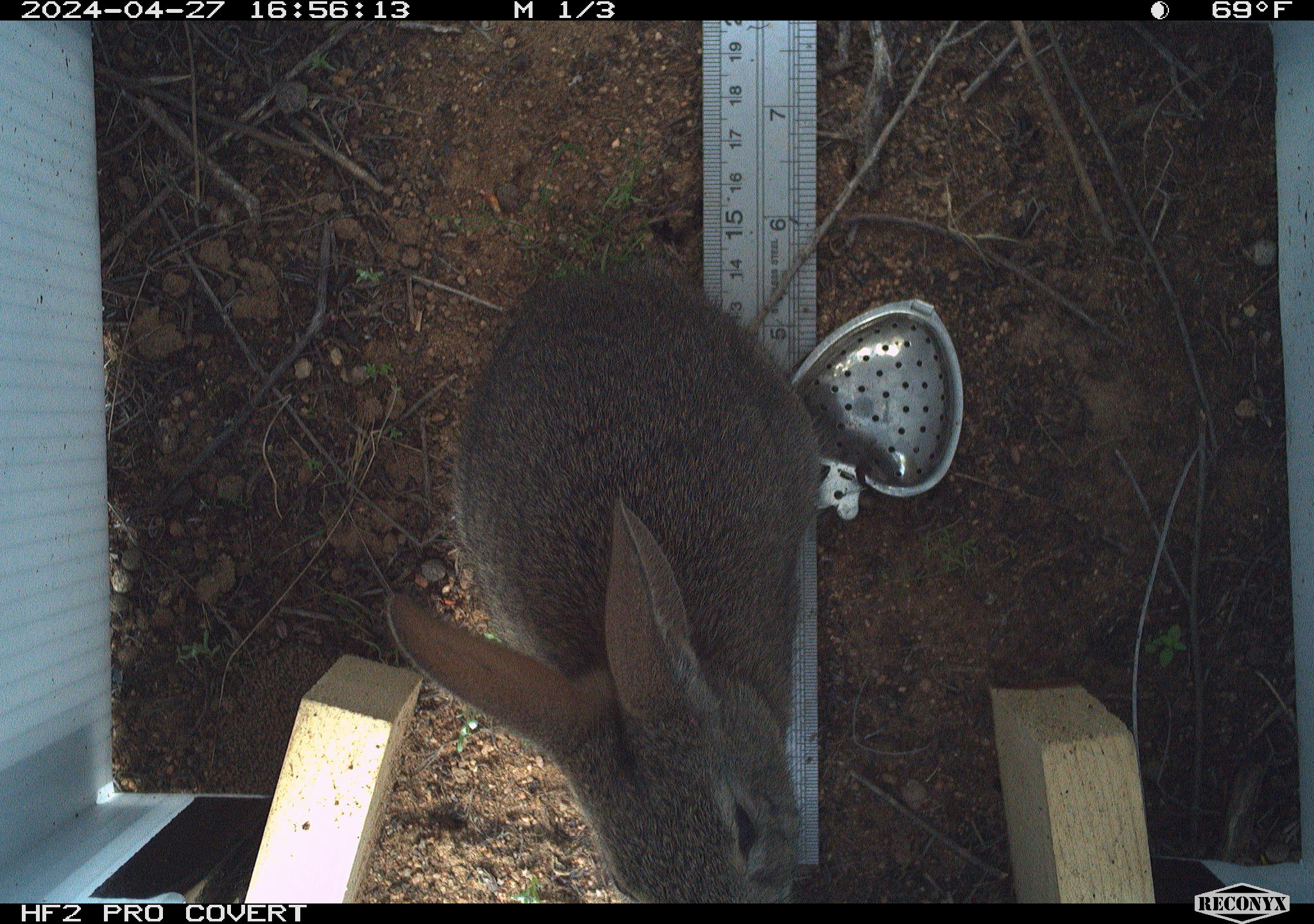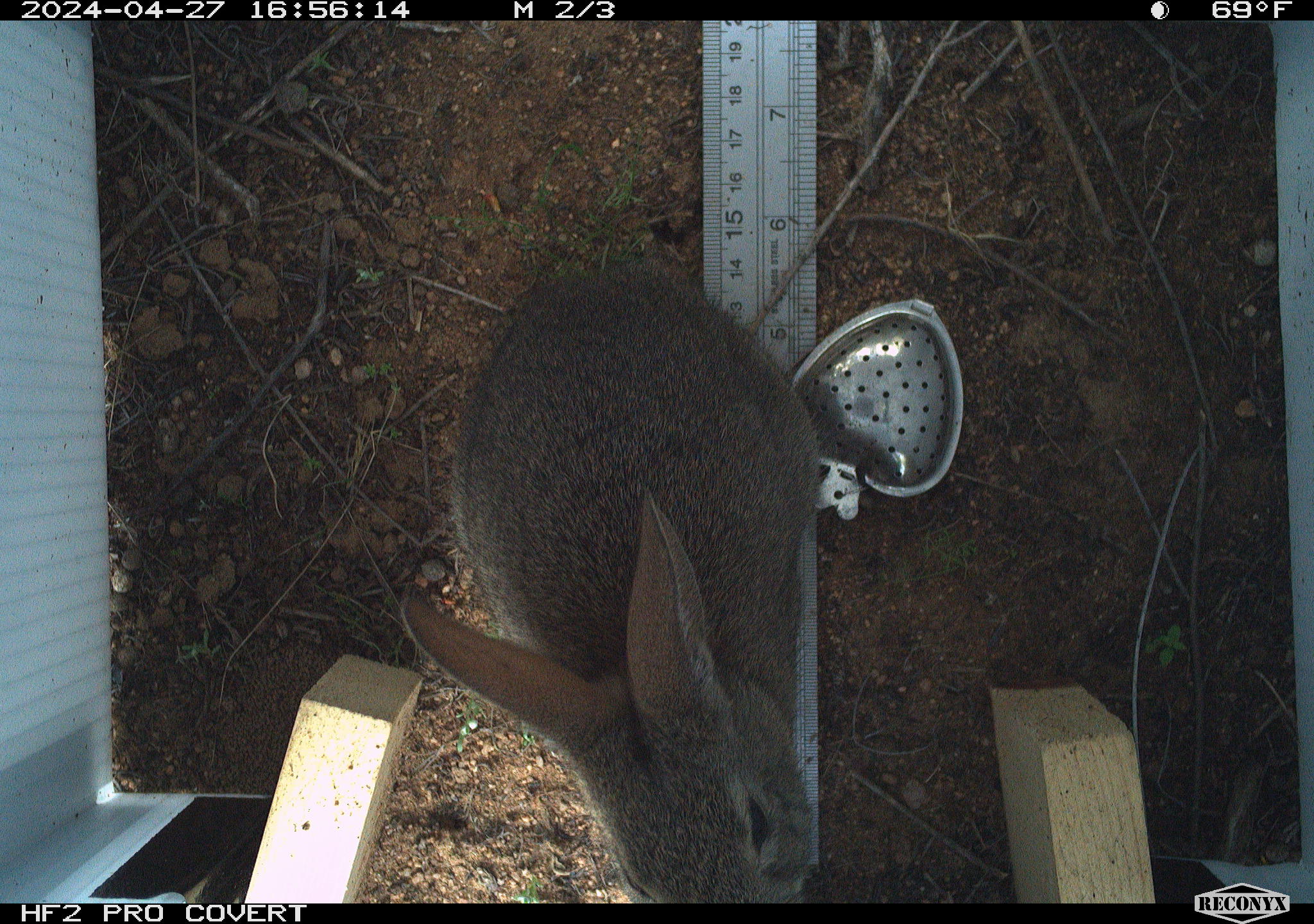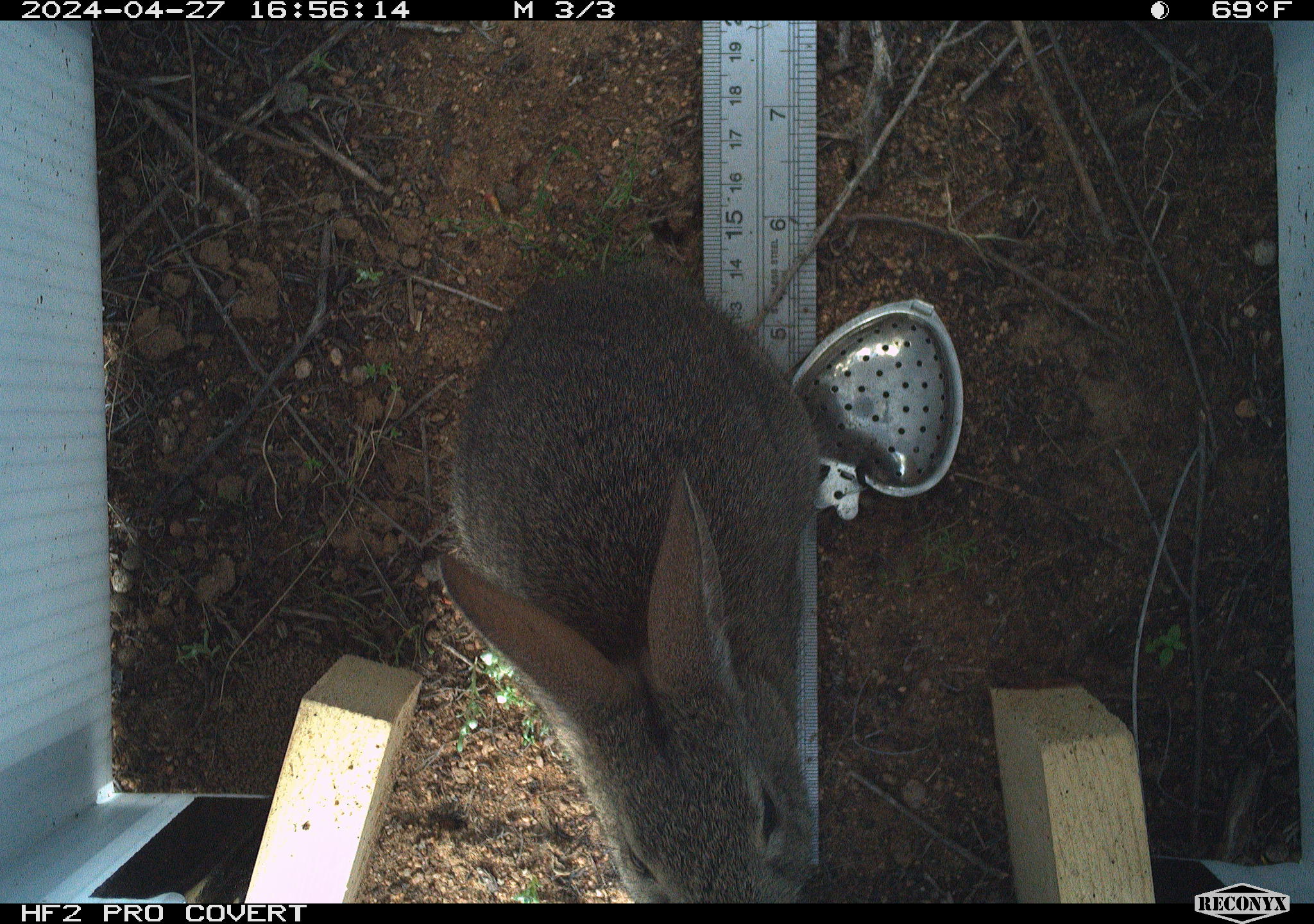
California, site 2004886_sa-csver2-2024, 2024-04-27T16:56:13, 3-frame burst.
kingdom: Animalia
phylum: Chordata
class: Mammalia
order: Lagomorpha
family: Leporidae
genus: Sylvilagus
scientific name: Sylvilagus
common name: cottontail rabbits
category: sylvilagus species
Sylvilagus species (cottontail rabbits) (Sylvilagus).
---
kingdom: Animalia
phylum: Chordata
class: Mammalia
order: Lagomorpha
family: Leporidae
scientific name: Leporidae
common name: rabbit or hare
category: rabbit and hare family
Rabbit and hare family (rabbit or hare) (Leporidae).